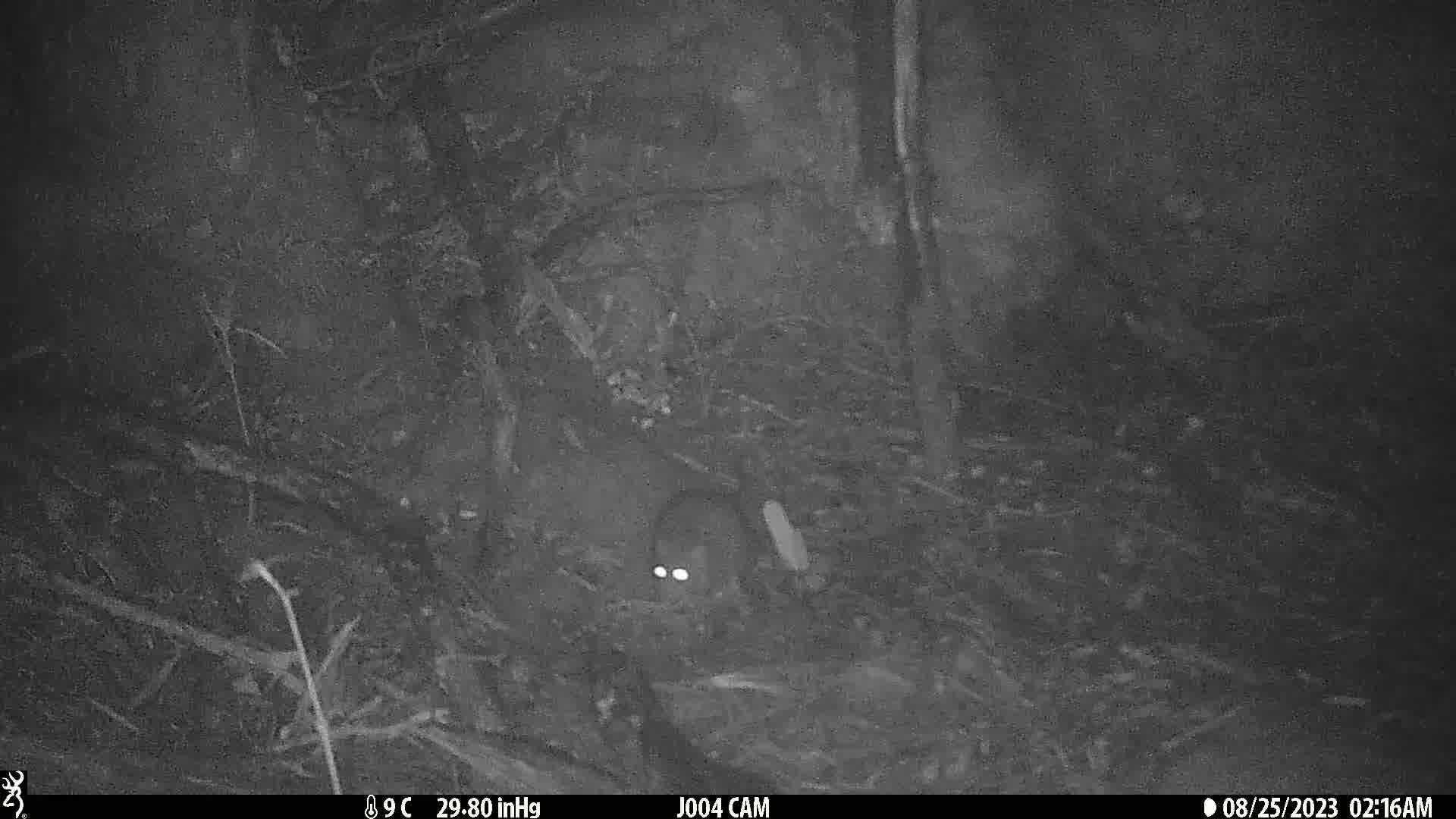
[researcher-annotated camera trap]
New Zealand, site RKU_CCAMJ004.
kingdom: Animalia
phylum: Chordata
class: Mammalia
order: Rodentia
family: Muridae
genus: Rattus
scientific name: Rattus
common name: rat